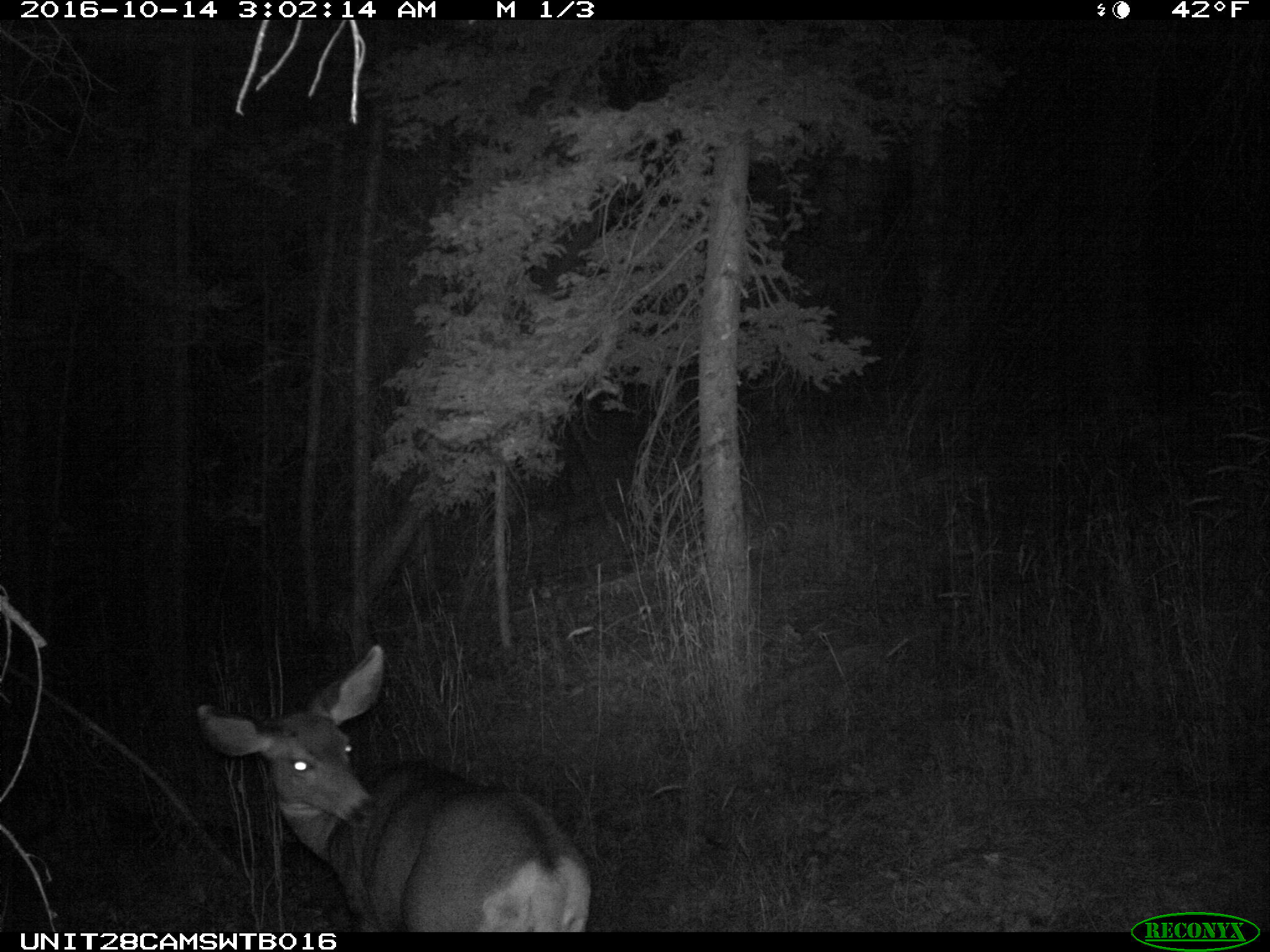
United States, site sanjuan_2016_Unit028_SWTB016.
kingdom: Animalia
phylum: Chordata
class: Mammalia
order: Artiodactyla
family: Cervidae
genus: Odocoileus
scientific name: Odocoileus hemionus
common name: mule deer